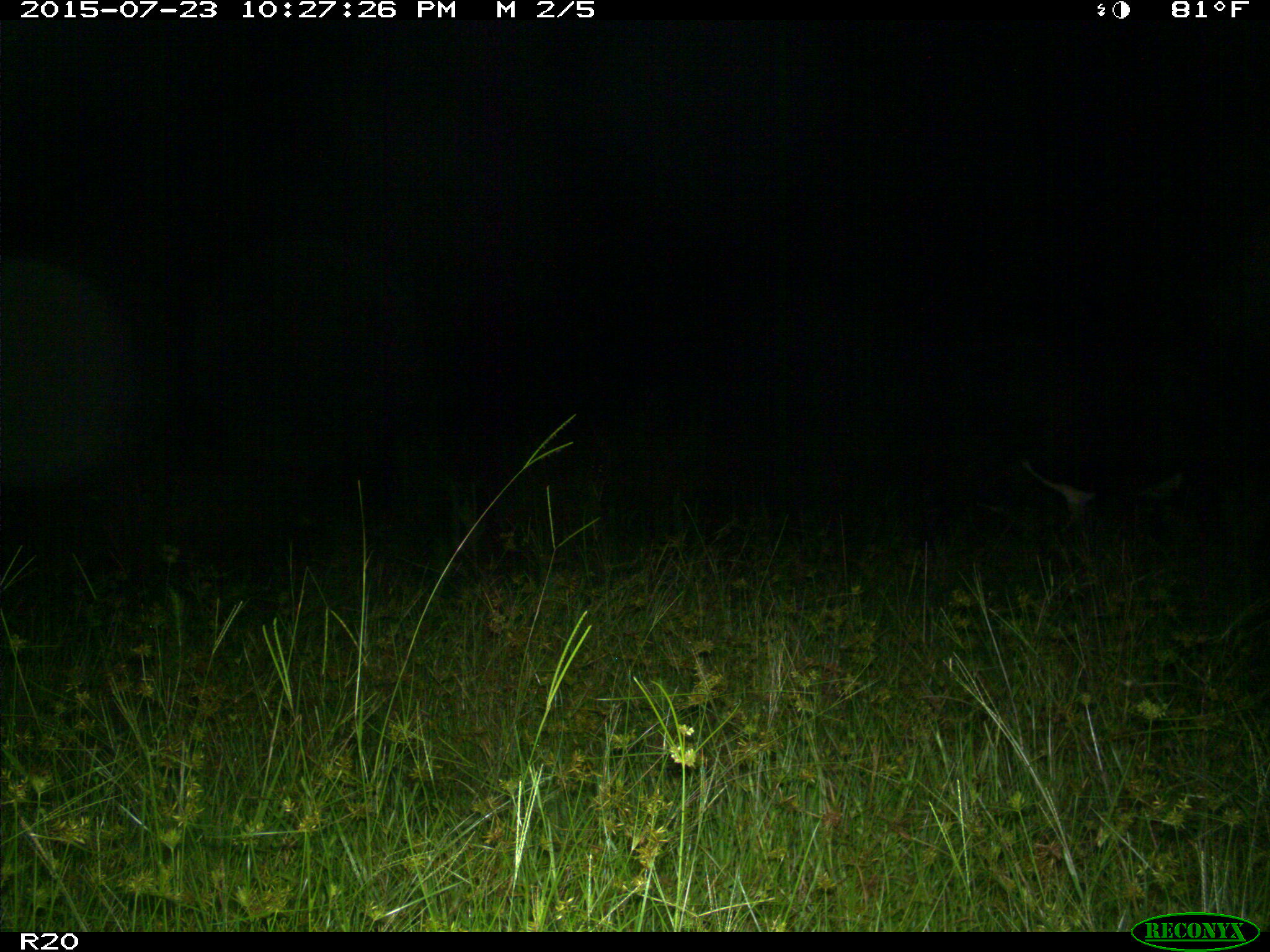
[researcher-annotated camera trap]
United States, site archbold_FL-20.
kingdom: Animalia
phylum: Chordata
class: Mammalia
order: Artiodactyla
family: Bovidae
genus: Bos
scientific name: Bos taurus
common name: domestic cow